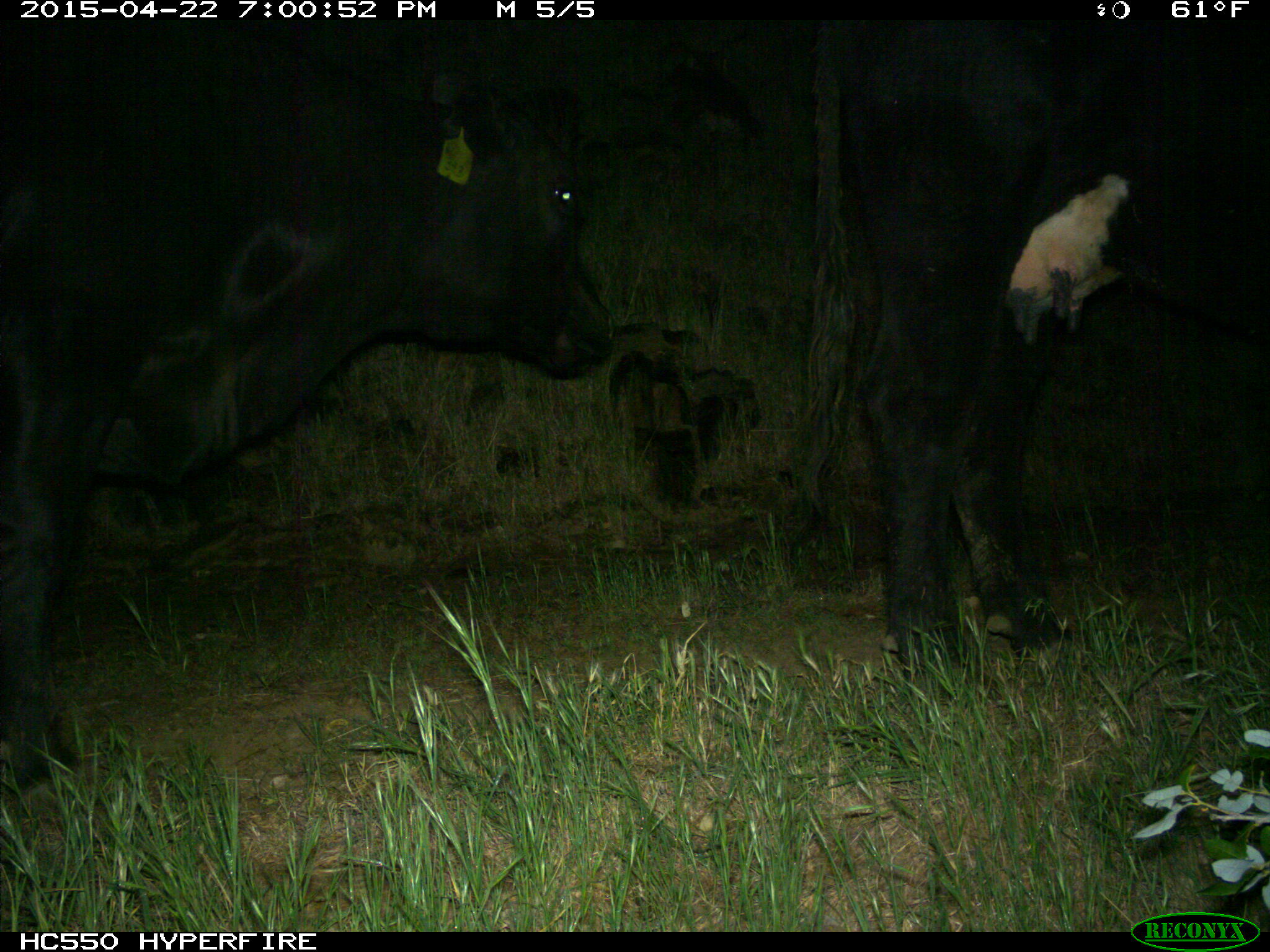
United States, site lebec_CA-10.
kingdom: Animalia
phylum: Chordata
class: Mammalia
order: Artiodactyla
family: Bovidae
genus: Bos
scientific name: Bos taurus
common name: domestic cow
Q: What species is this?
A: Bos taurus (domestic cow).